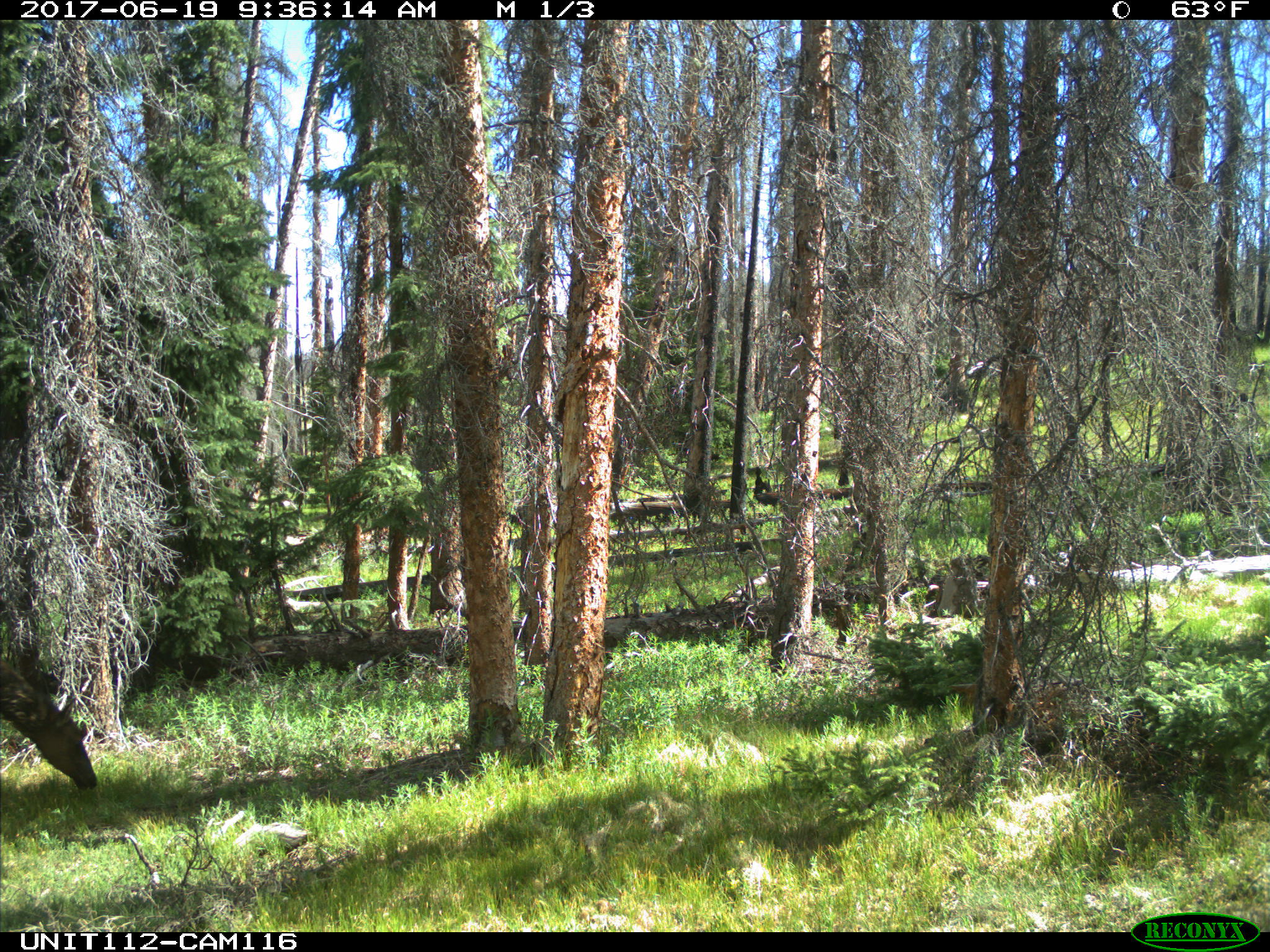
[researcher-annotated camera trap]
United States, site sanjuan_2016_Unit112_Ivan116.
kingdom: Animalia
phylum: Chordata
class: Mammalia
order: Artiodactyla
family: Cervidae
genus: Cervus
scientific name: Cervus elaphus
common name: red deer